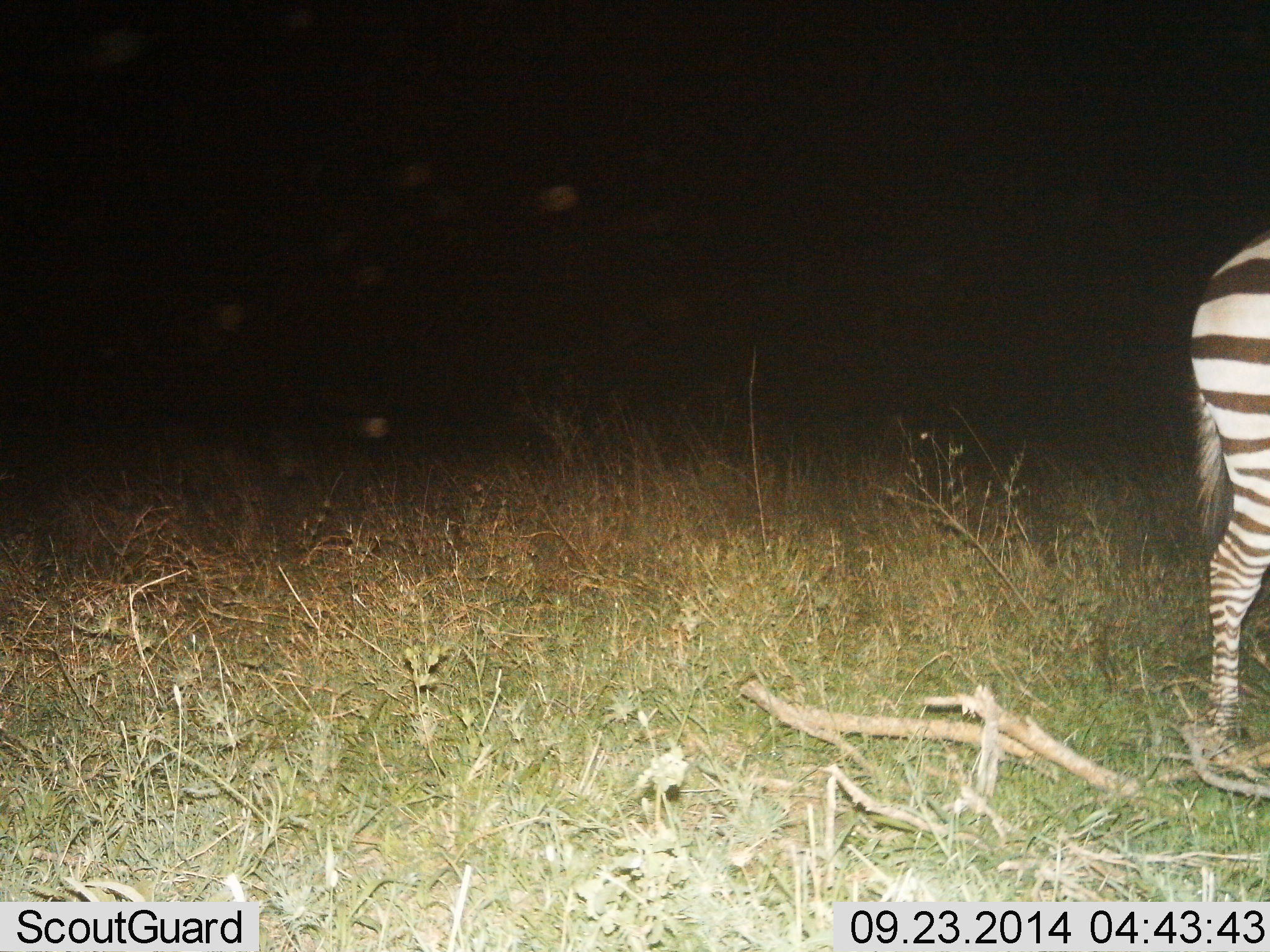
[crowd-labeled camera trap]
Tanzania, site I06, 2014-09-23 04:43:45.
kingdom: Animalia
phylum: Chordata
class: Mammalia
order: Perissodactyla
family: Equidae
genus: Equus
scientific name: Equus quagga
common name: plains zebra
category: zebra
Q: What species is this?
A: Zebra (plains zebra) (Equus quagga).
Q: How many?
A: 1.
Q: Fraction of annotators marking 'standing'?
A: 90%.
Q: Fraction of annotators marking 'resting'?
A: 0%.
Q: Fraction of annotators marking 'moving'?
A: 10%.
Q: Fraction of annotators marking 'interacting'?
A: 0%.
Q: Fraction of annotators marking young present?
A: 0%.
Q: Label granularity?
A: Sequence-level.